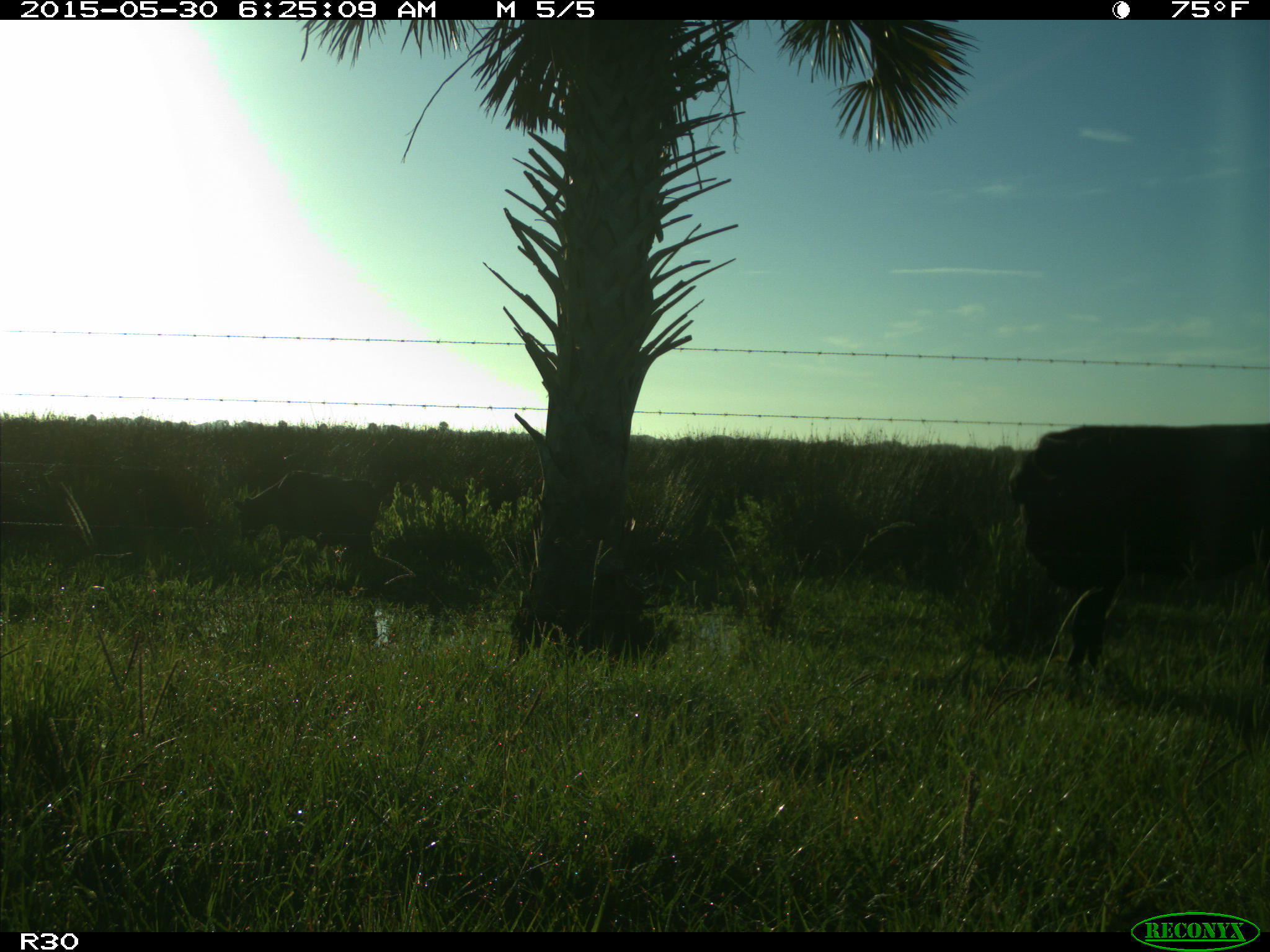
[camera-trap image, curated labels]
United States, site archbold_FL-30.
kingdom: Animalia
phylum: Chordata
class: Mammalia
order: Artiodactyla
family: Bovidae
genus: Bos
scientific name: Bos taurus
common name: domestic cow